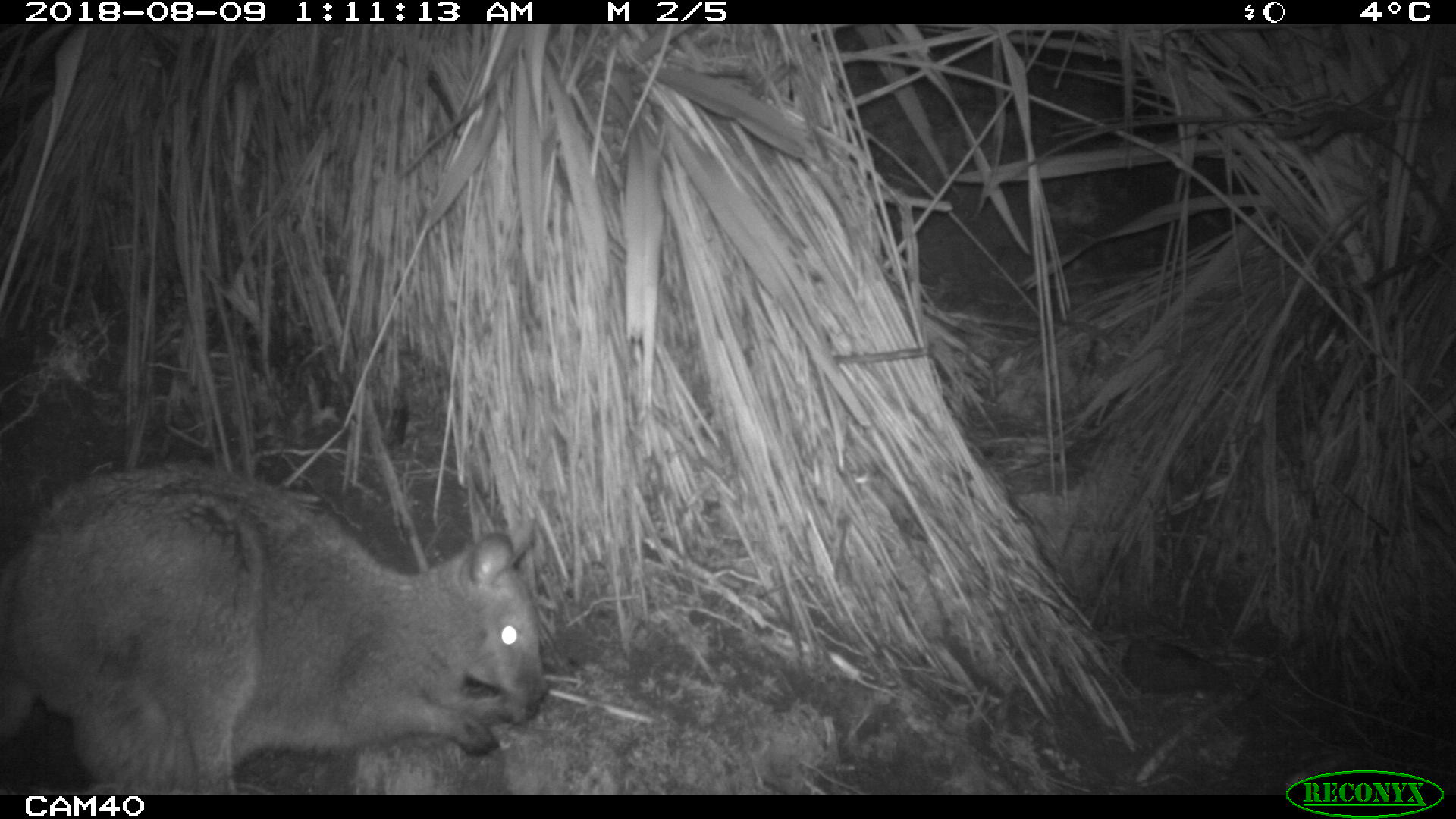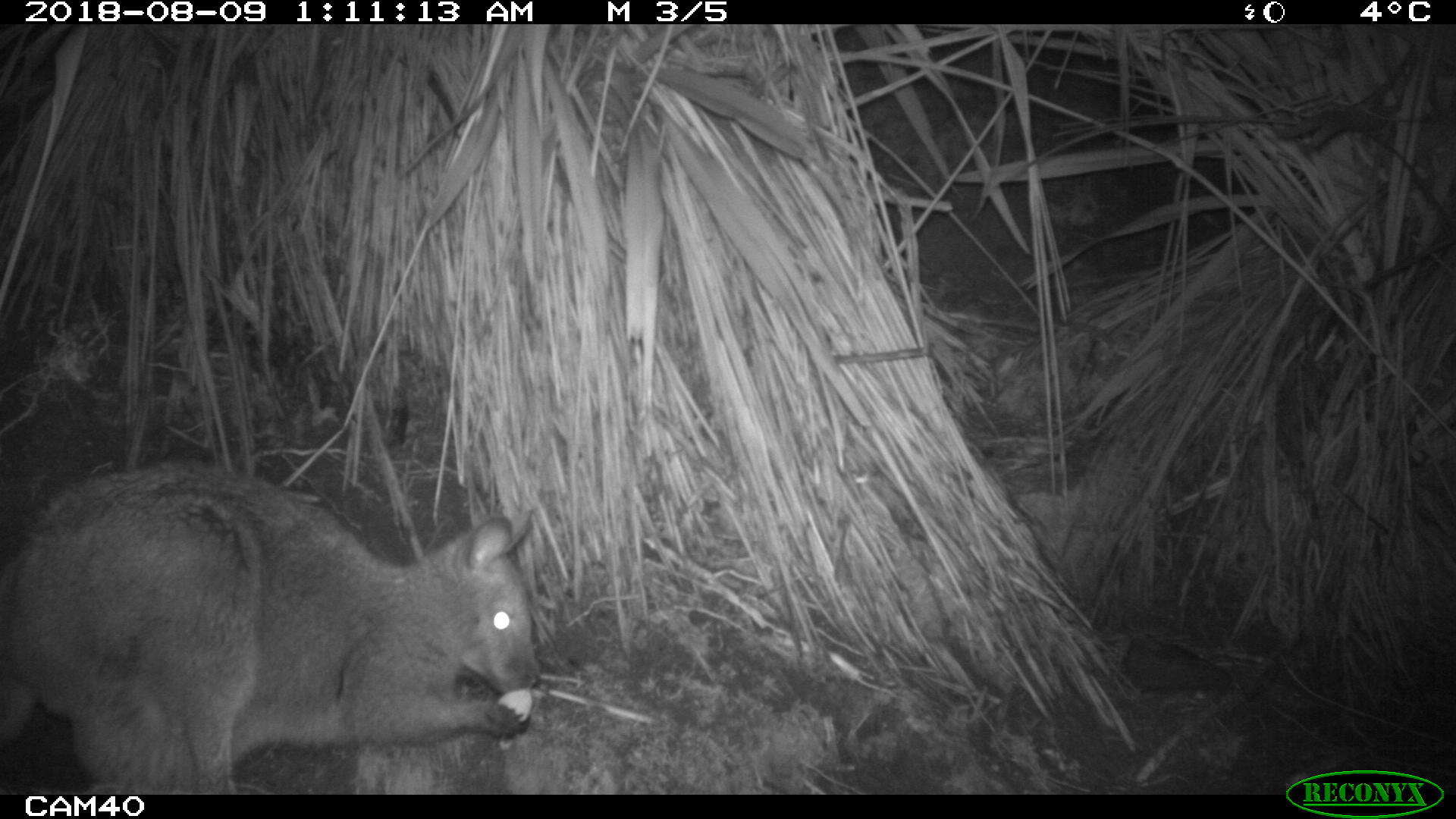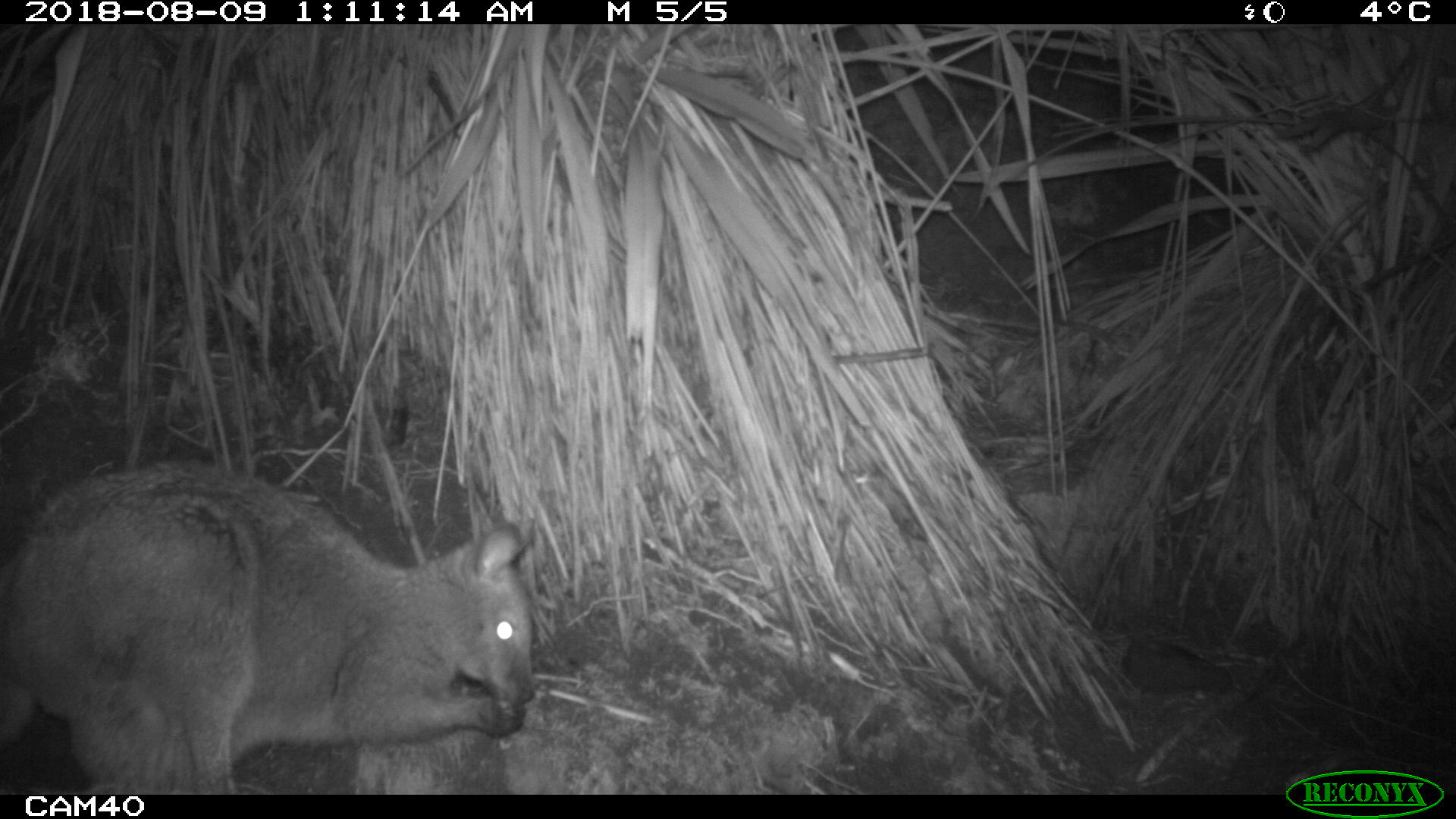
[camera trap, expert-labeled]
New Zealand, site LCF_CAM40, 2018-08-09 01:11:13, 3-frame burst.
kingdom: Animalia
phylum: Chordata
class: Mammalia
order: Diprotodontia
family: Macropodidae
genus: Notamacropus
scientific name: Notamacropus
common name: wallaby